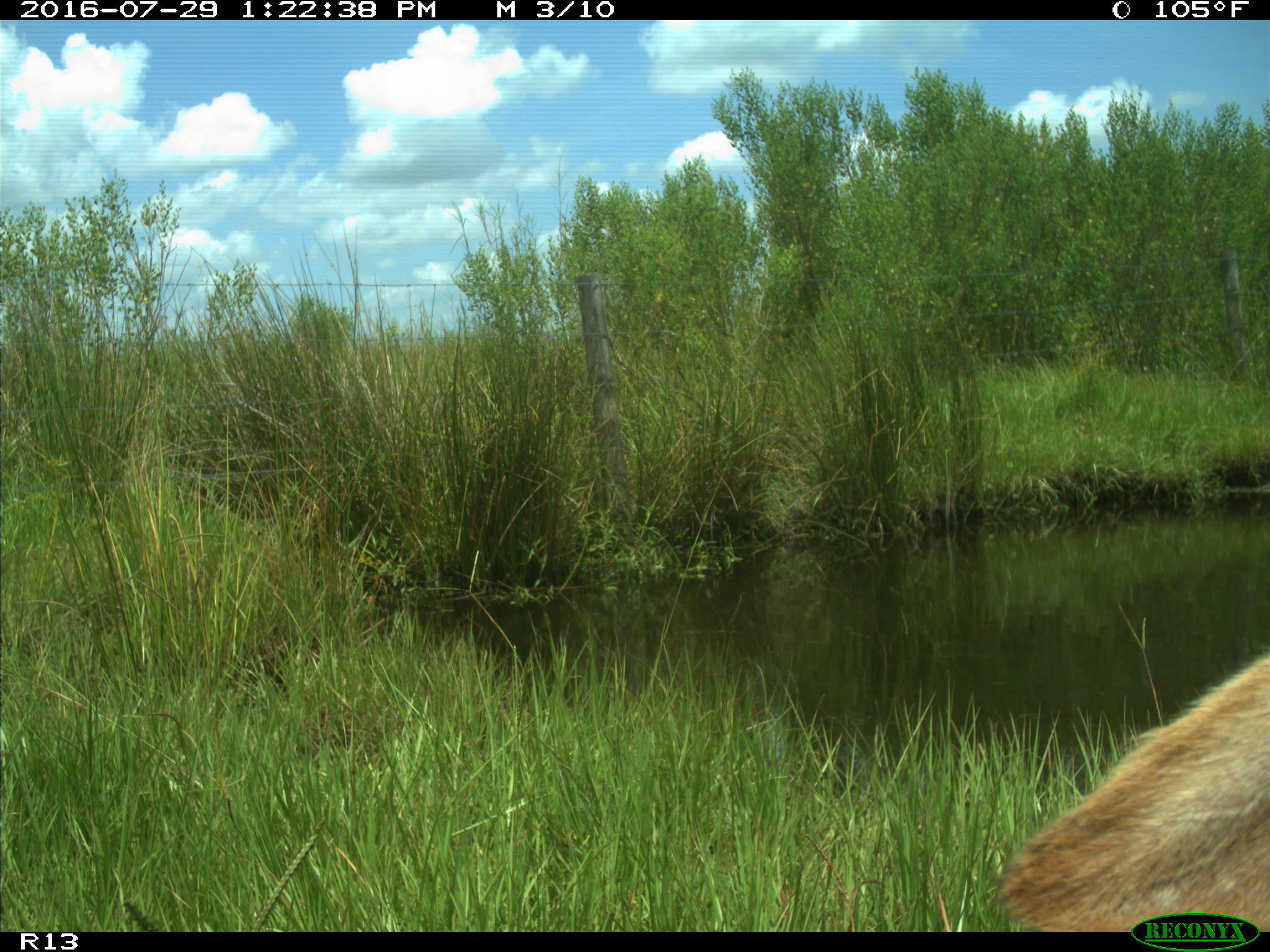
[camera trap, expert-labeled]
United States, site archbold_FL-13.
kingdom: Animalia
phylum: Chordata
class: Mammalia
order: Artiodactyla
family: Bovidae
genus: Bos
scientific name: Bos taurus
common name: domestic cow